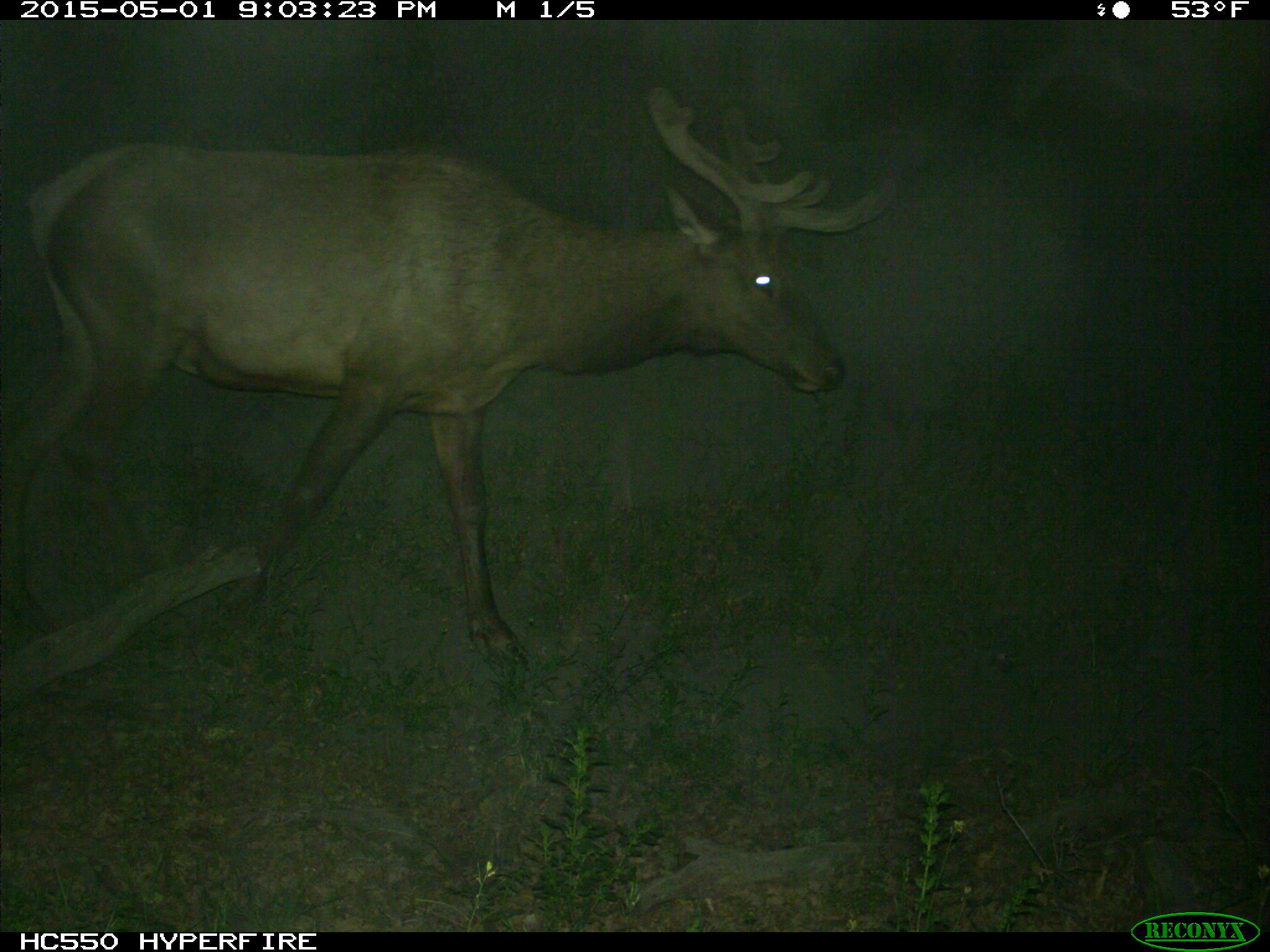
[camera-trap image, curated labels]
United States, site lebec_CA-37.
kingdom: Animalia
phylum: Chordata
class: Mammalia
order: Artiodactyla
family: Cervidae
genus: Cervus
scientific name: Cervus canadensis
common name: elk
Cervus canadensis (elk).